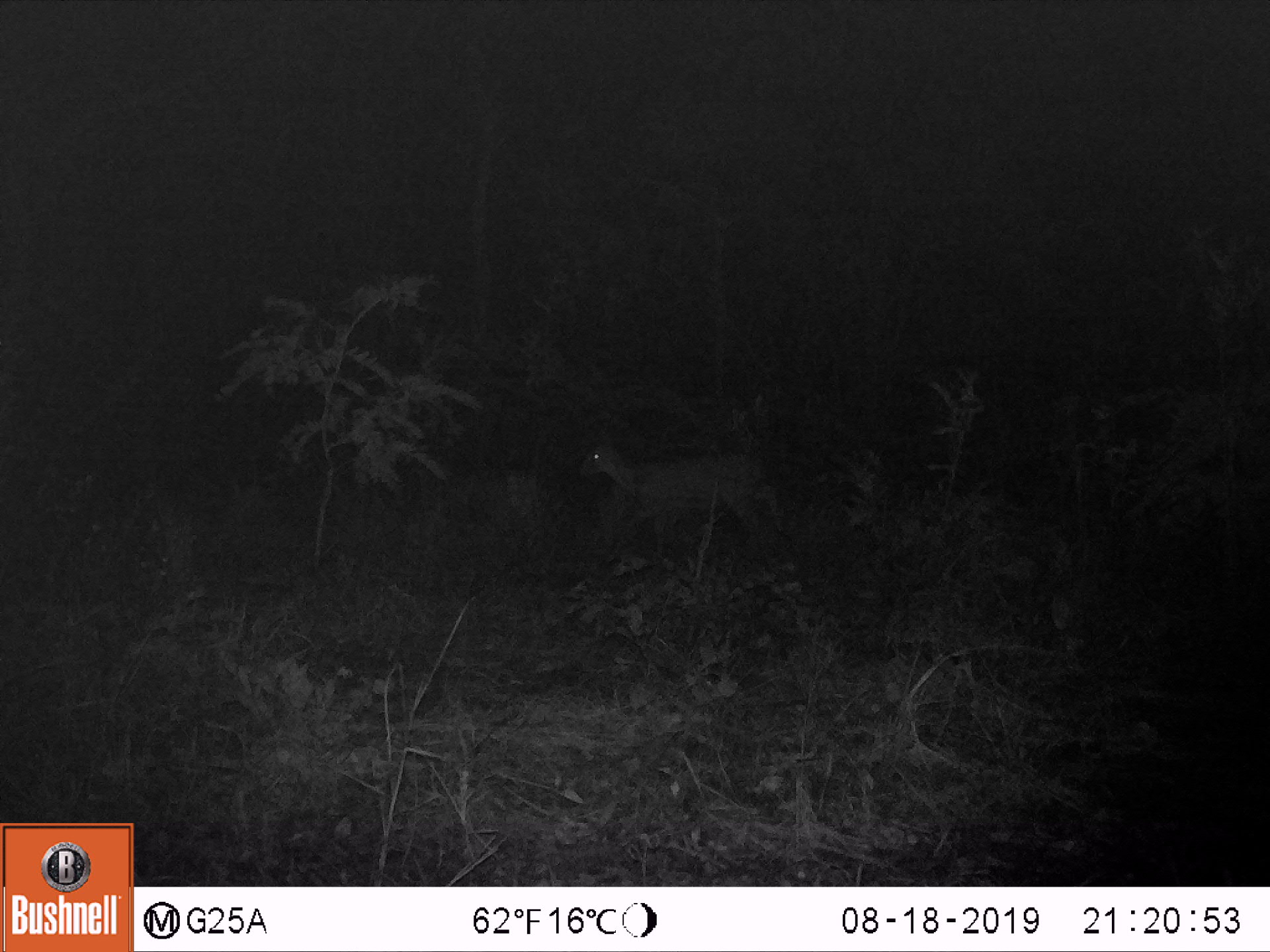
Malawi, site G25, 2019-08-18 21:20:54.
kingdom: Animalia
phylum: Chordata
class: Mammalia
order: Artiodactyla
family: Bovidae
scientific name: Antilopinae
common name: small antelope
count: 1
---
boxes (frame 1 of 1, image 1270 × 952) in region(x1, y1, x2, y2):
small antelope: region(564, 419, 794, 578)